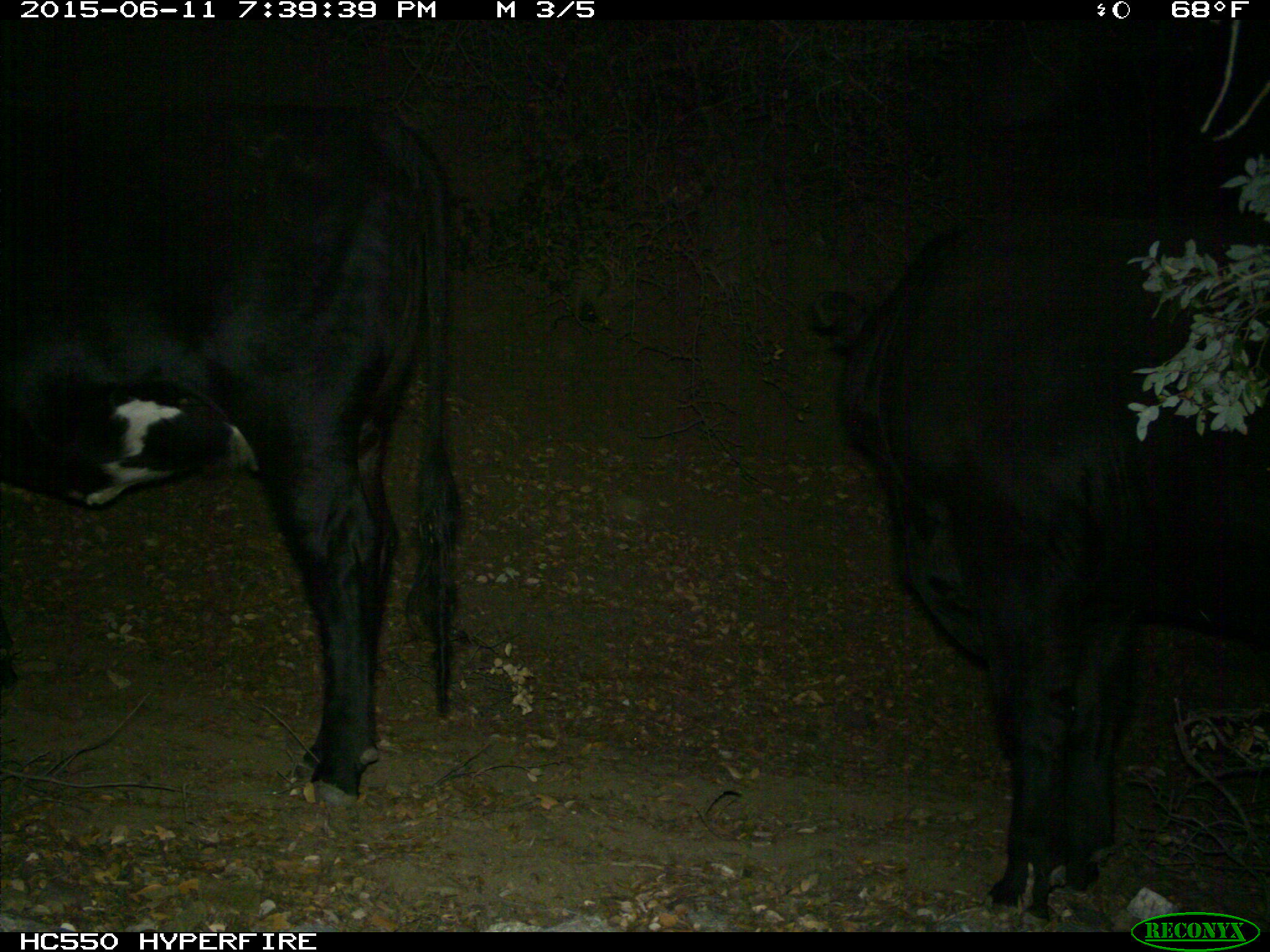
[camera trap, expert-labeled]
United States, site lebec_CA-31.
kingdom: Animalia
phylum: Chordata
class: Mammalia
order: Artiodactyla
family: Bovidae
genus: Bos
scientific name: Bos taurus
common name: domestic cow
Bos taurus (domestic cow).